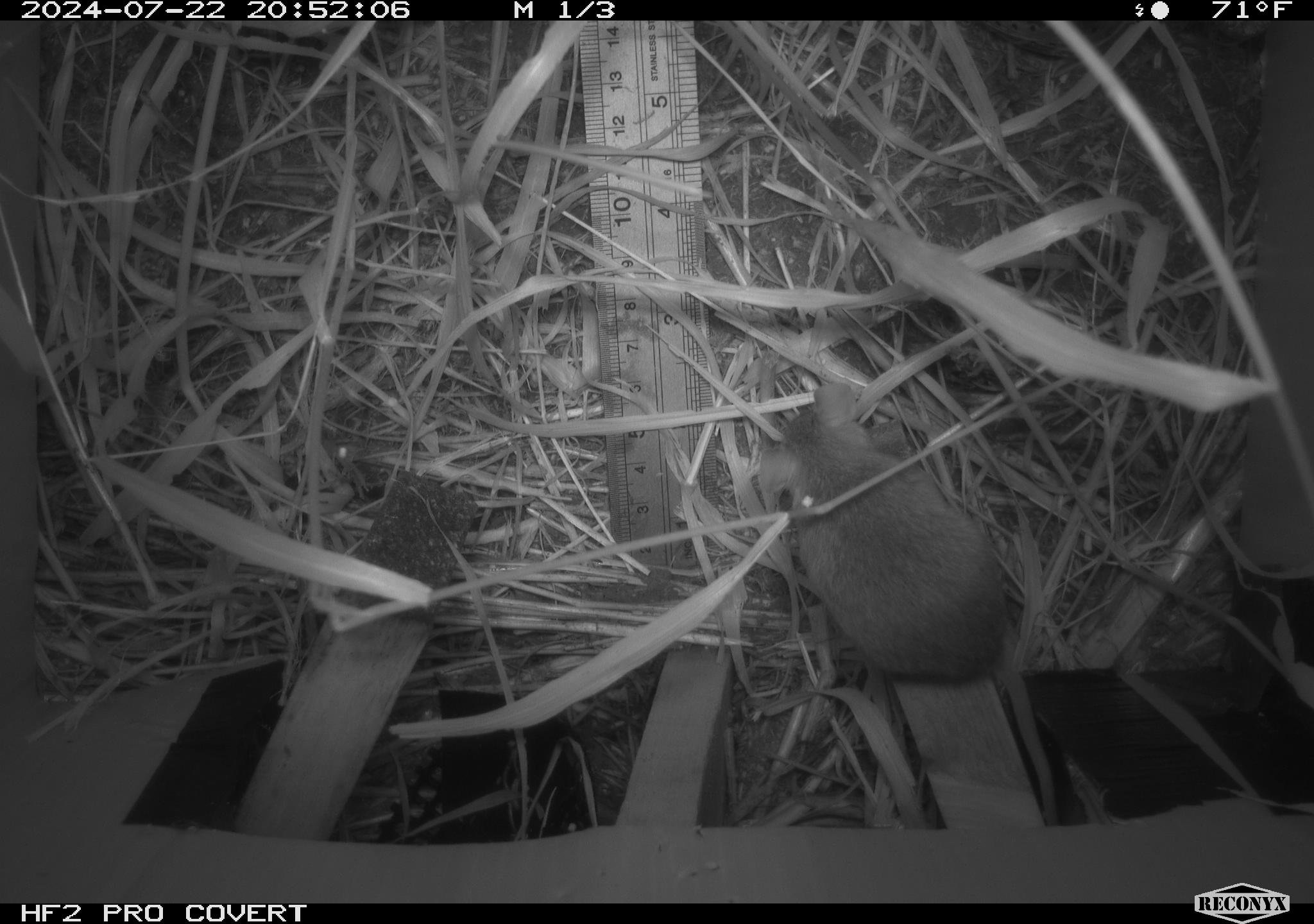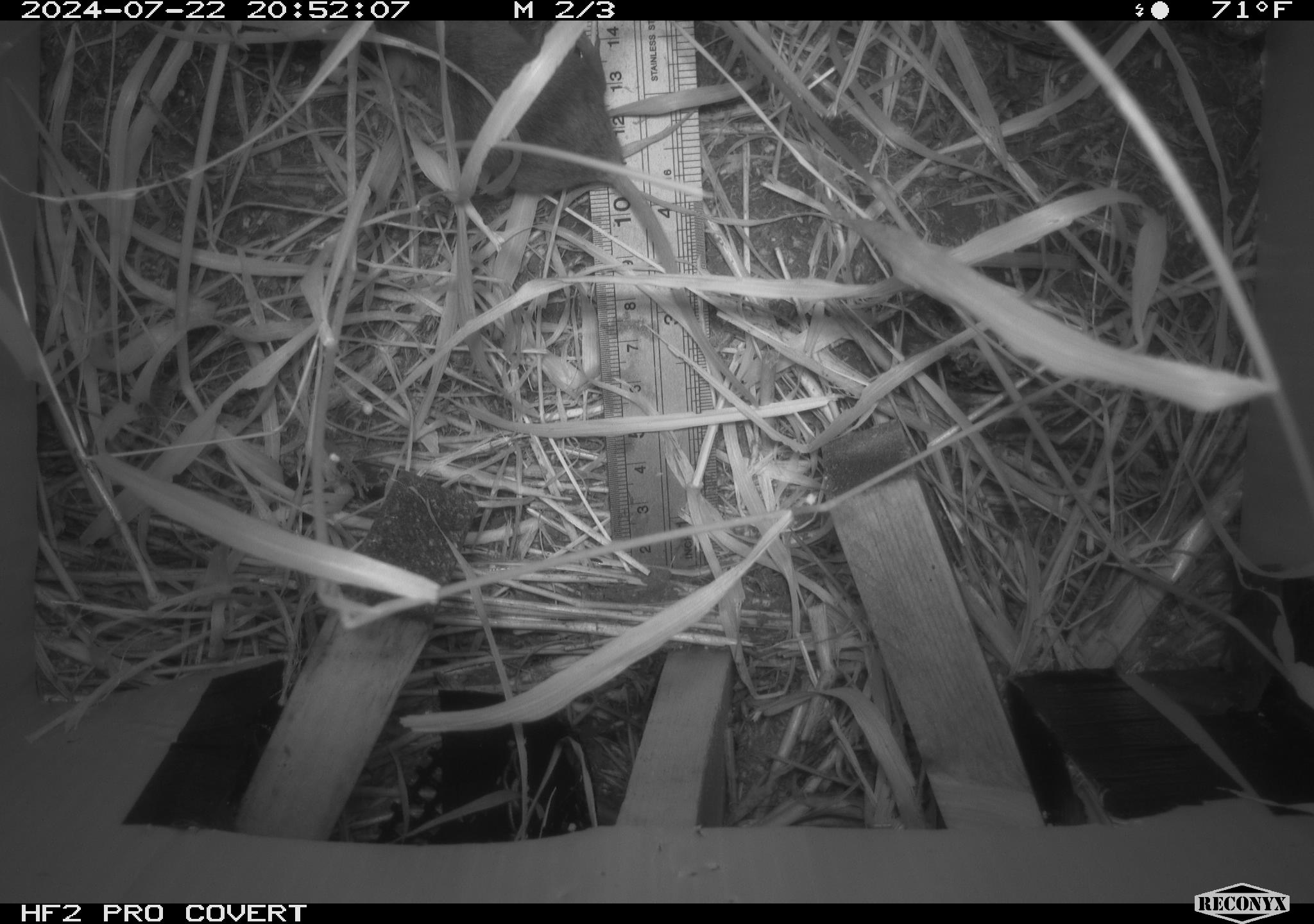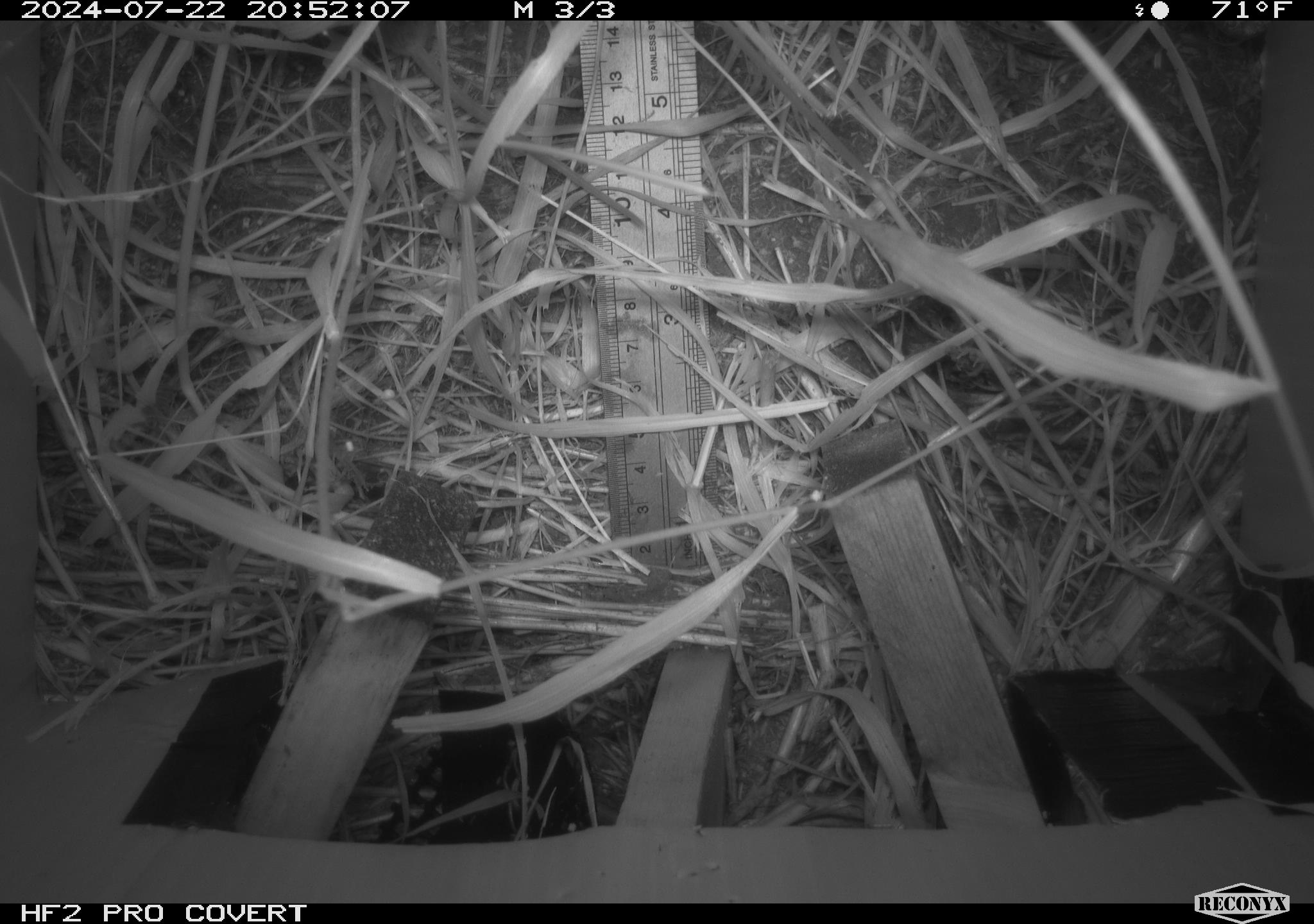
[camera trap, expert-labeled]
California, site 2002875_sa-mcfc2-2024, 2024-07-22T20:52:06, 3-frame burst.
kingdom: Animalia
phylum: Chordata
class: Mammalia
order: Rodentia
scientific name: Rodentia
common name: rodent